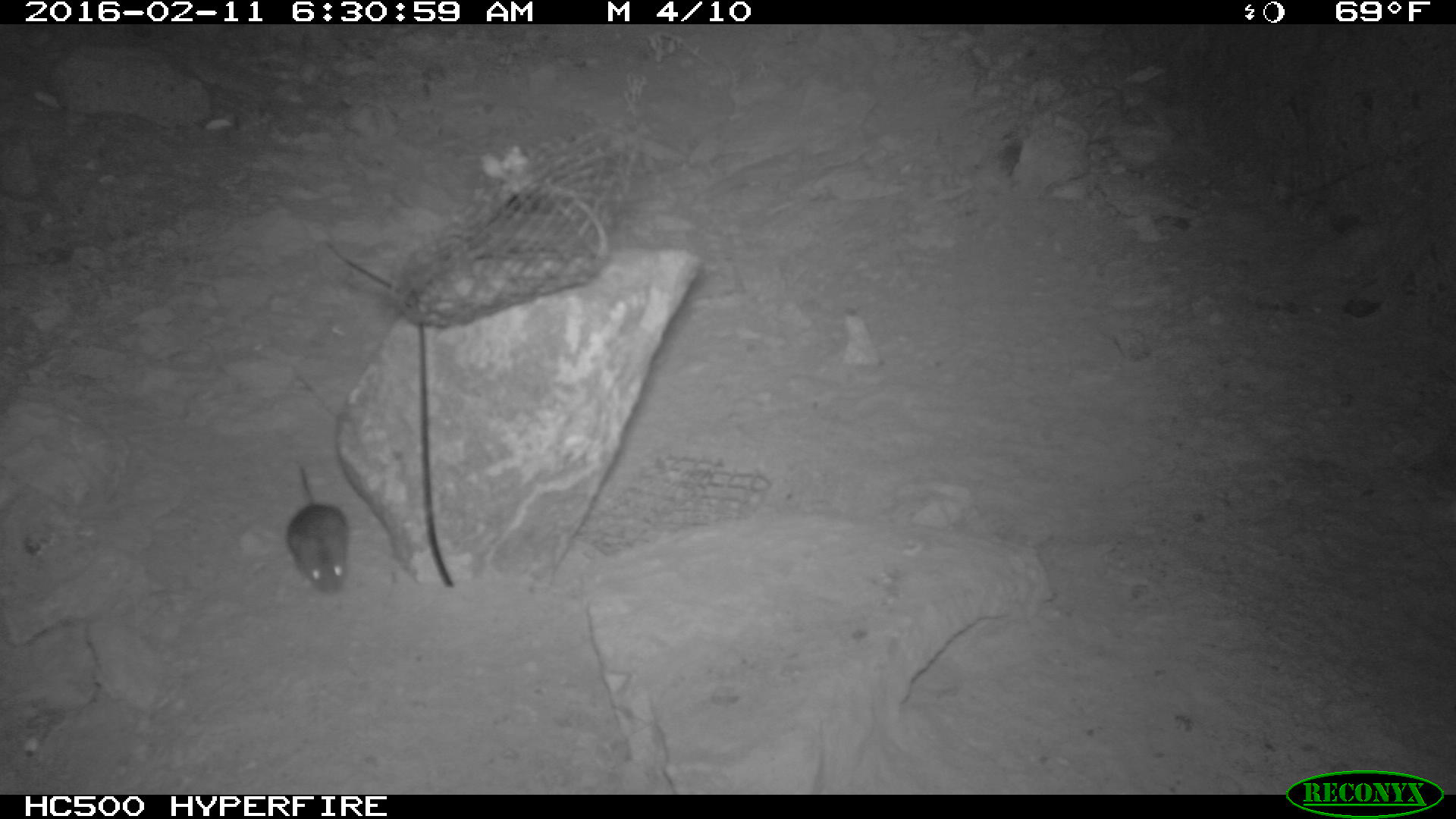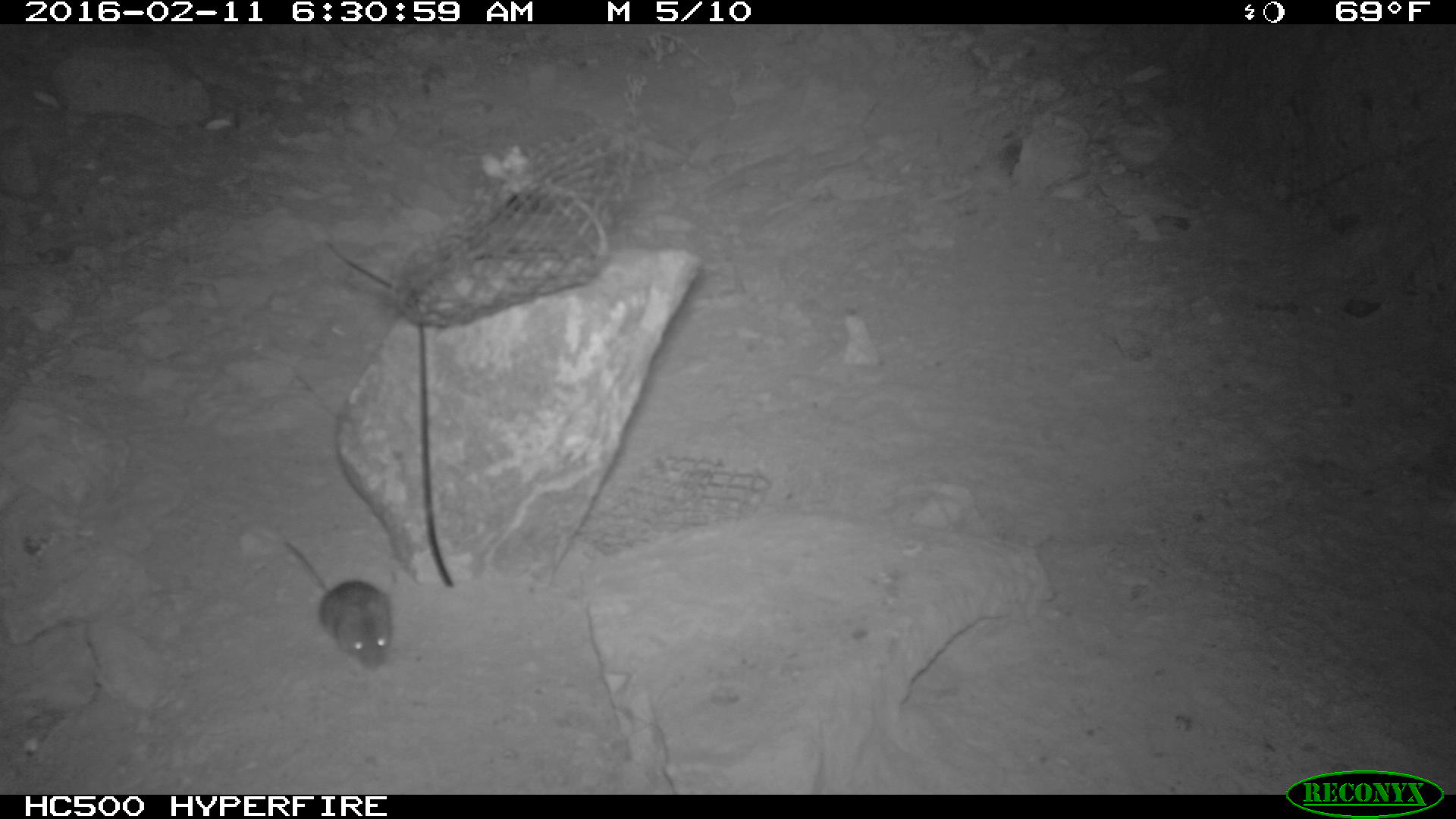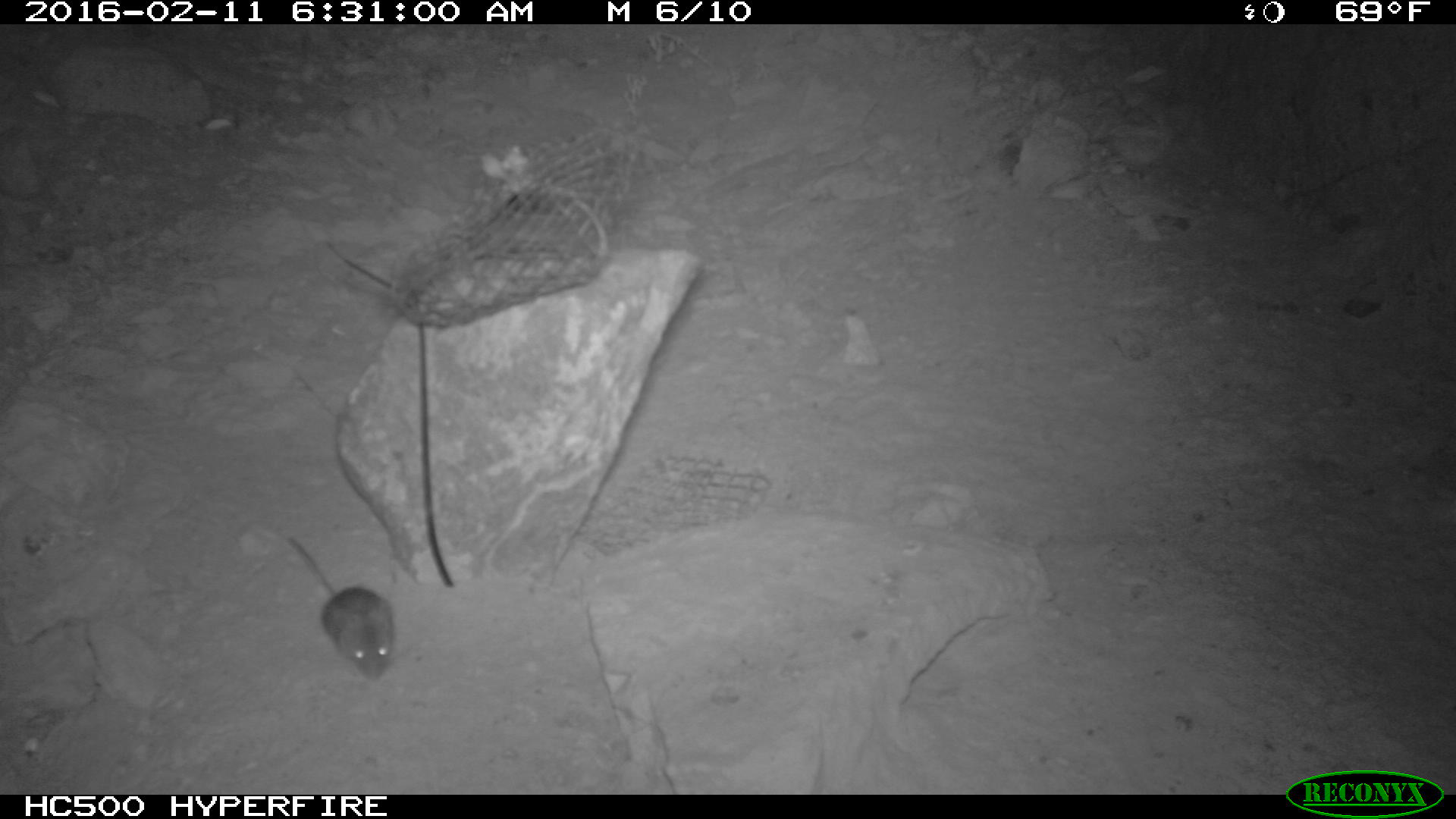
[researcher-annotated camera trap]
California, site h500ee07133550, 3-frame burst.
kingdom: Animalia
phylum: Chordata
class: Mammalia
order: Rodentia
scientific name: Rodentia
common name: rodent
Rodent (Rodentia).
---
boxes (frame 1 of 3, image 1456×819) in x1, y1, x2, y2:
rodent: 279, 461, 350, 594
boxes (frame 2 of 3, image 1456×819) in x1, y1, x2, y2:
rodent: 284, 541, 393, 671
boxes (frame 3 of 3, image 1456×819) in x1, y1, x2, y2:
rodent: 284, 535, 394, 682